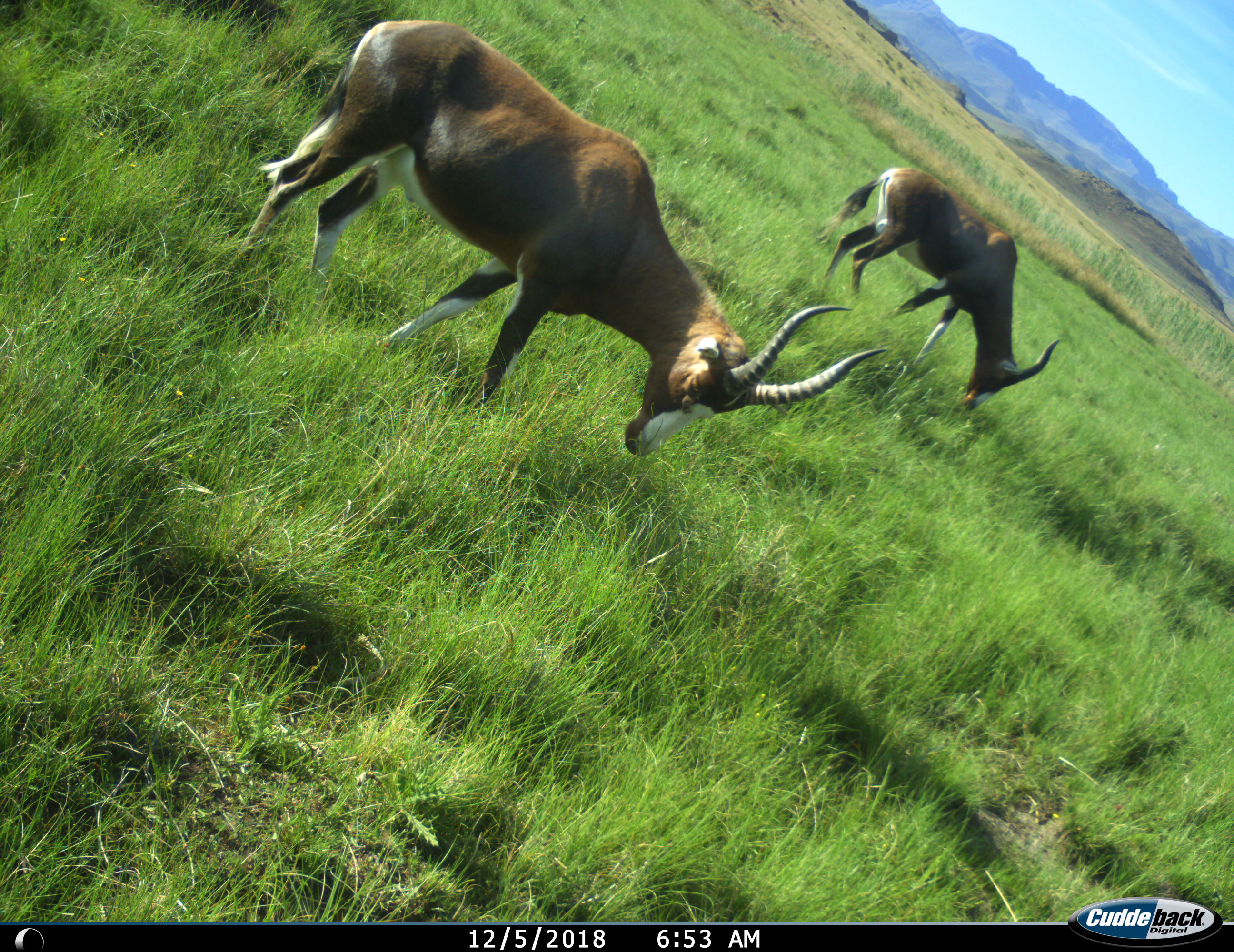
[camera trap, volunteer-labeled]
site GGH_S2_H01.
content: unidentified animal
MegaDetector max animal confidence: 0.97